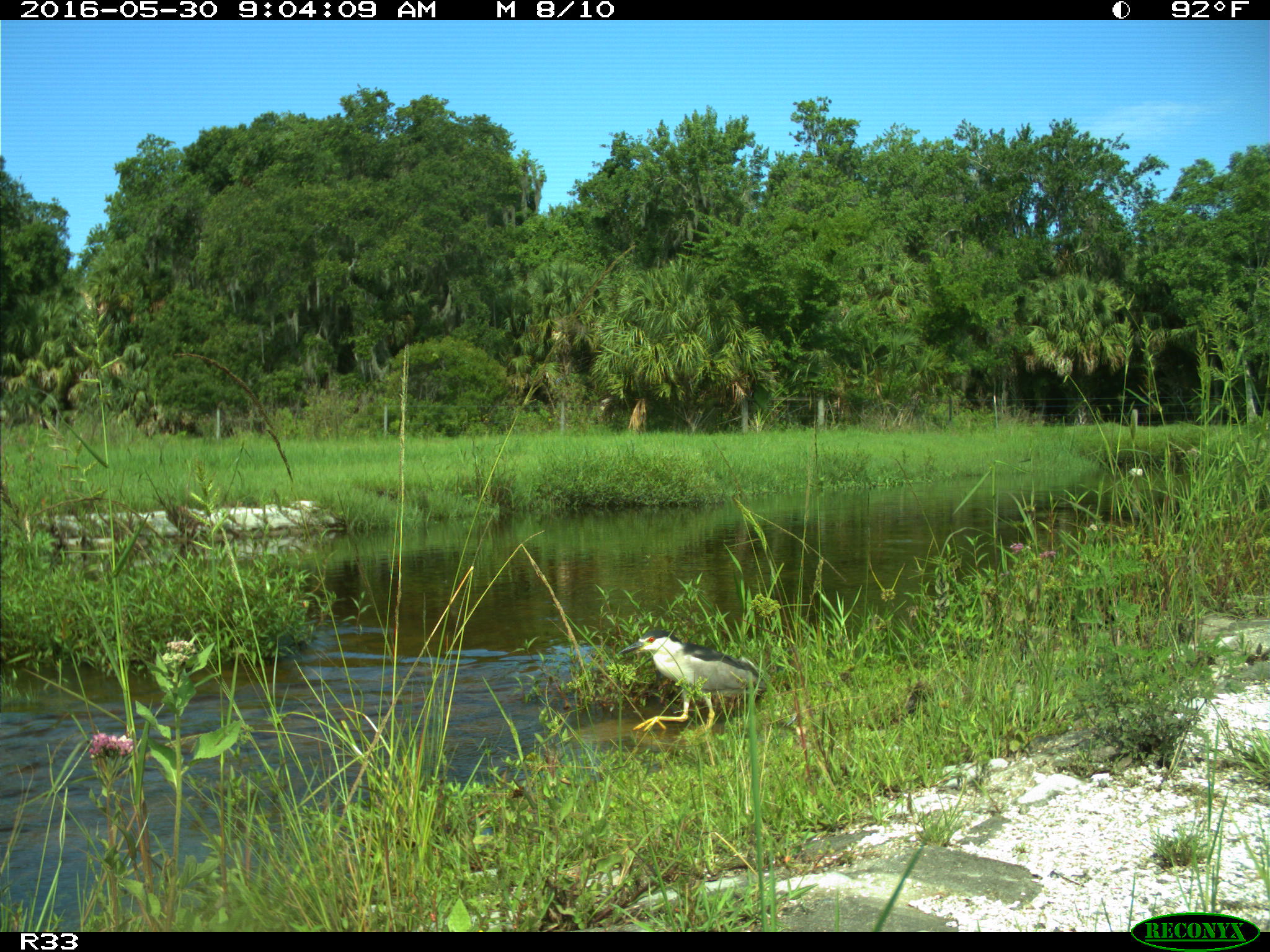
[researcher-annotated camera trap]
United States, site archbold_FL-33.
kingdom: Animalia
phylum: Chordata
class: Aves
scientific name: Aves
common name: birds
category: unidentified bird